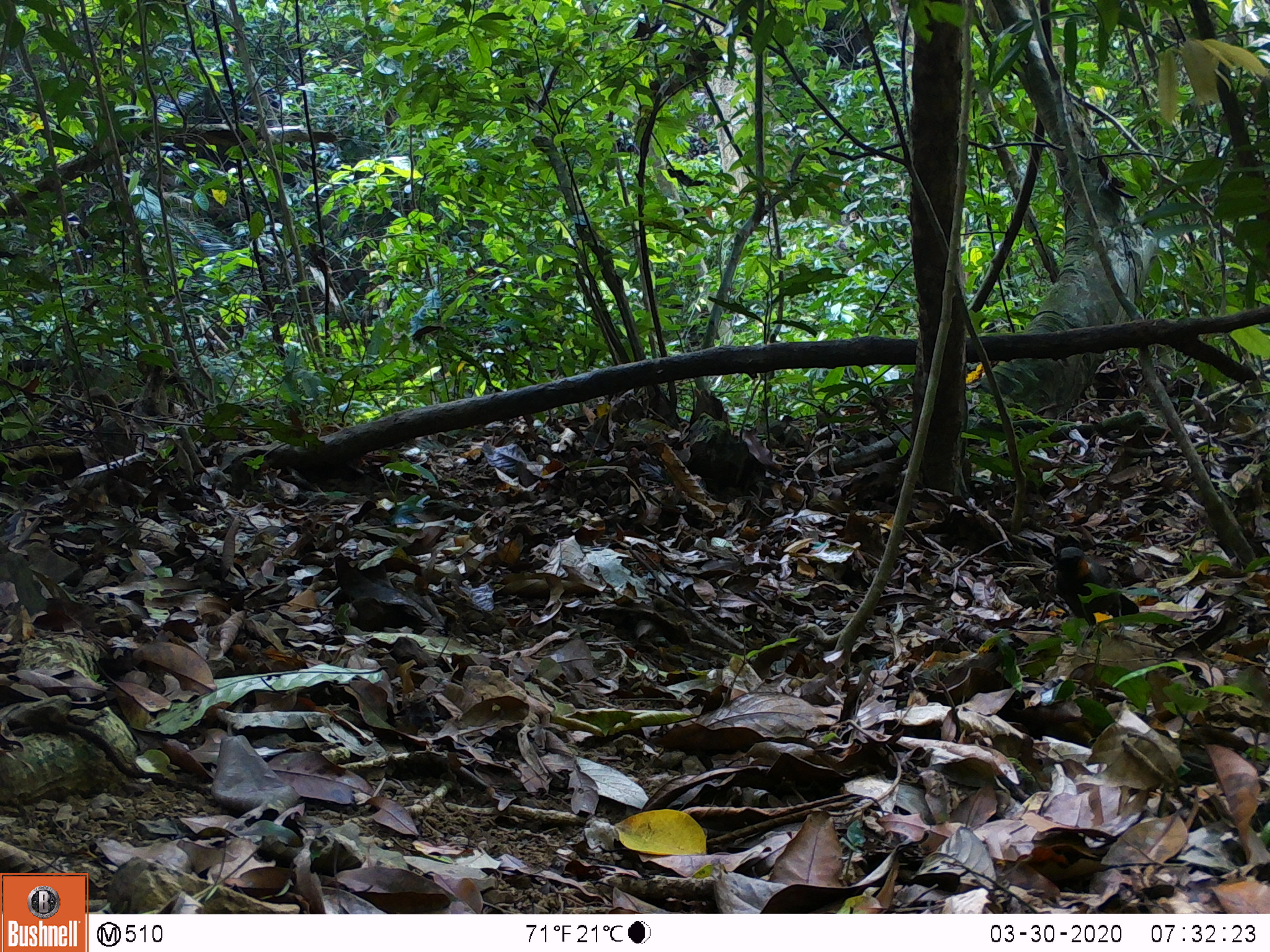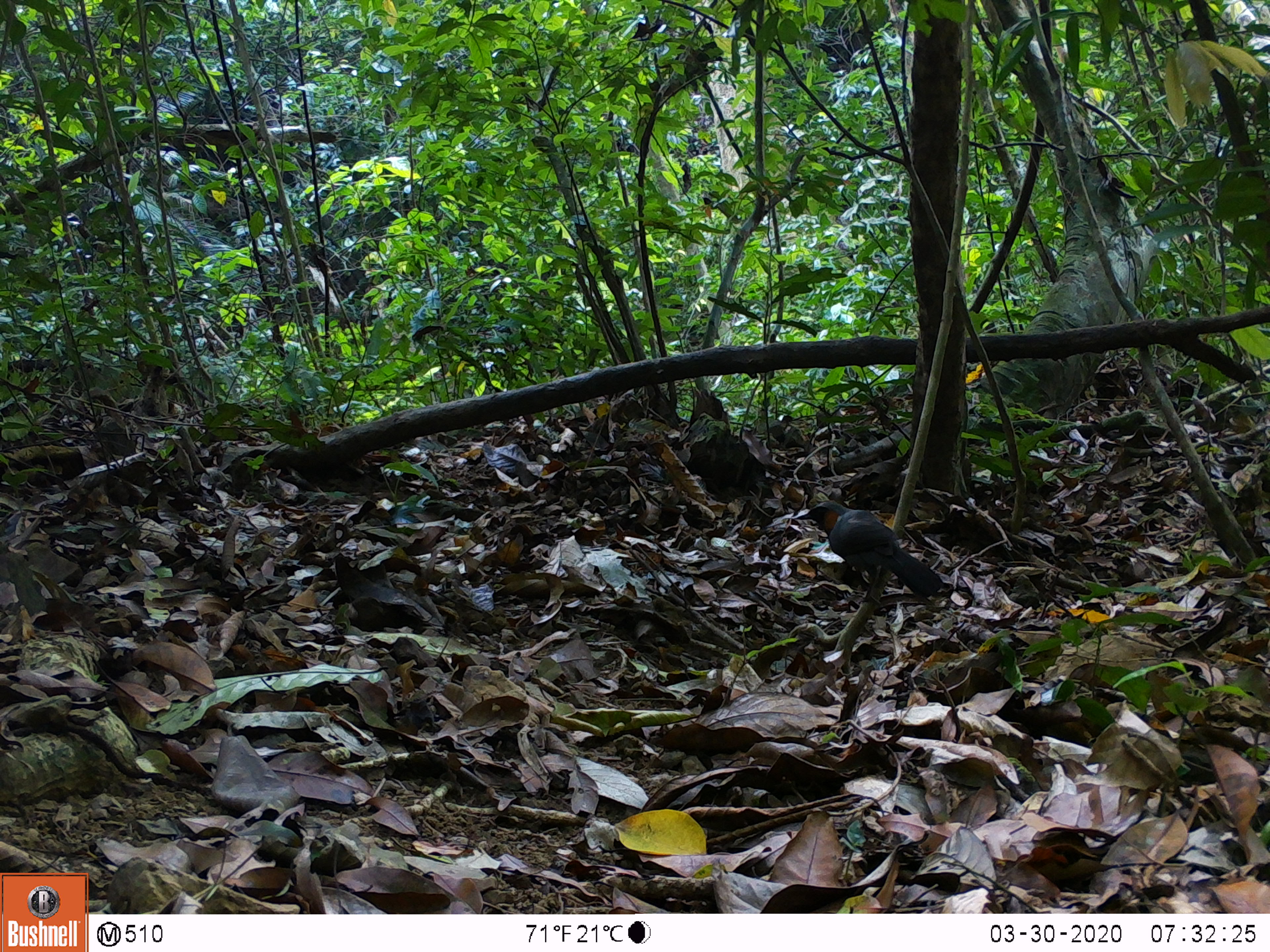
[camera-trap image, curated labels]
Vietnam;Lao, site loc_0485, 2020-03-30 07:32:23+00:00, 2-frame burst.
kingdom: Animalia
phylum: Chordata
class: Aves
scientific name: Aves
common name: bird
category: unidentified bird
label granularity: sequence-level